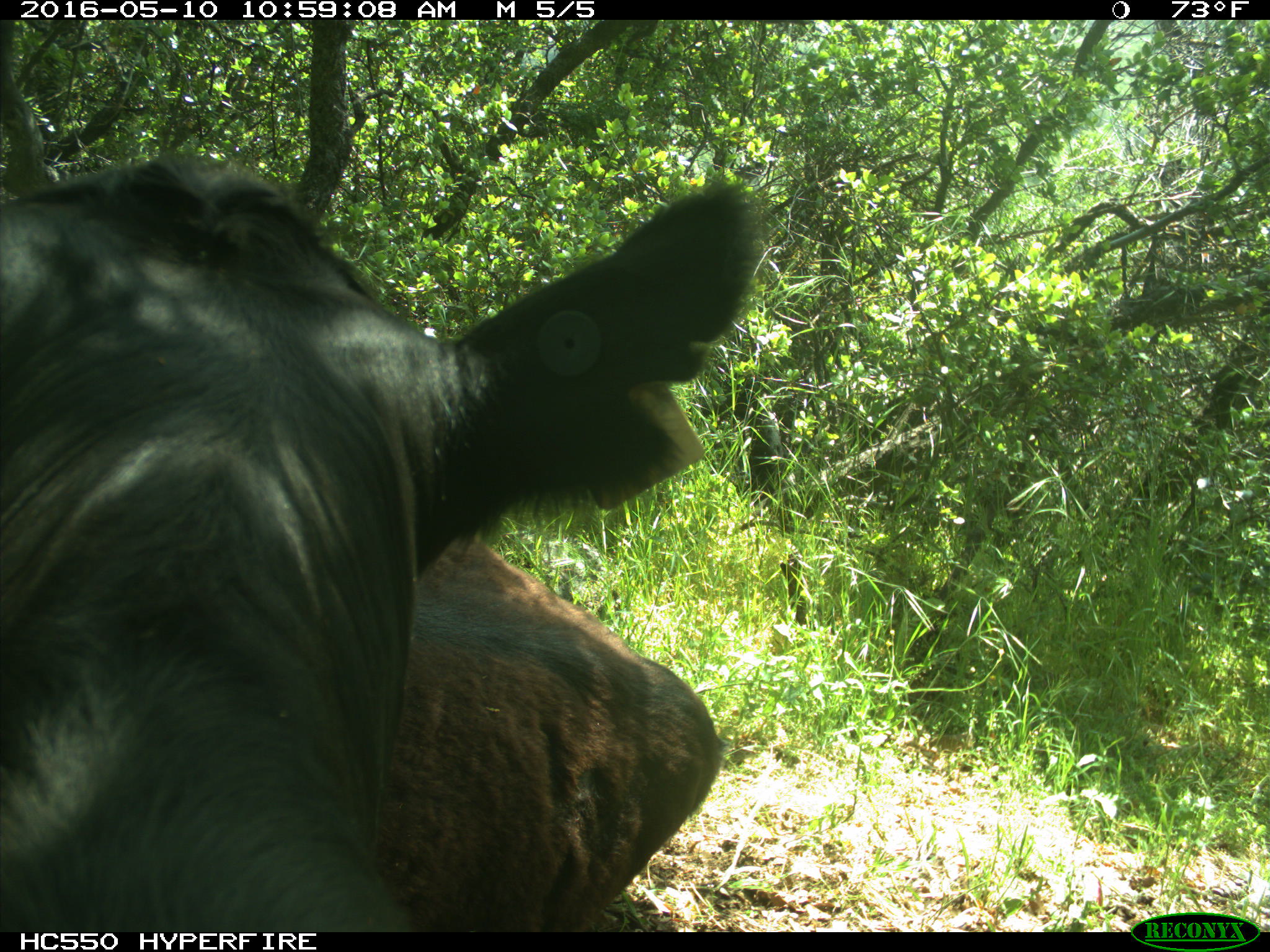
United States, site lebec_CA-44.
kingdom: Animalia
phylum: Chordata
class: Mammalia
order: Artiodactyla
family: Bovidae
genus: Bos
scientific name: Bos taurus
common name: domestic cow